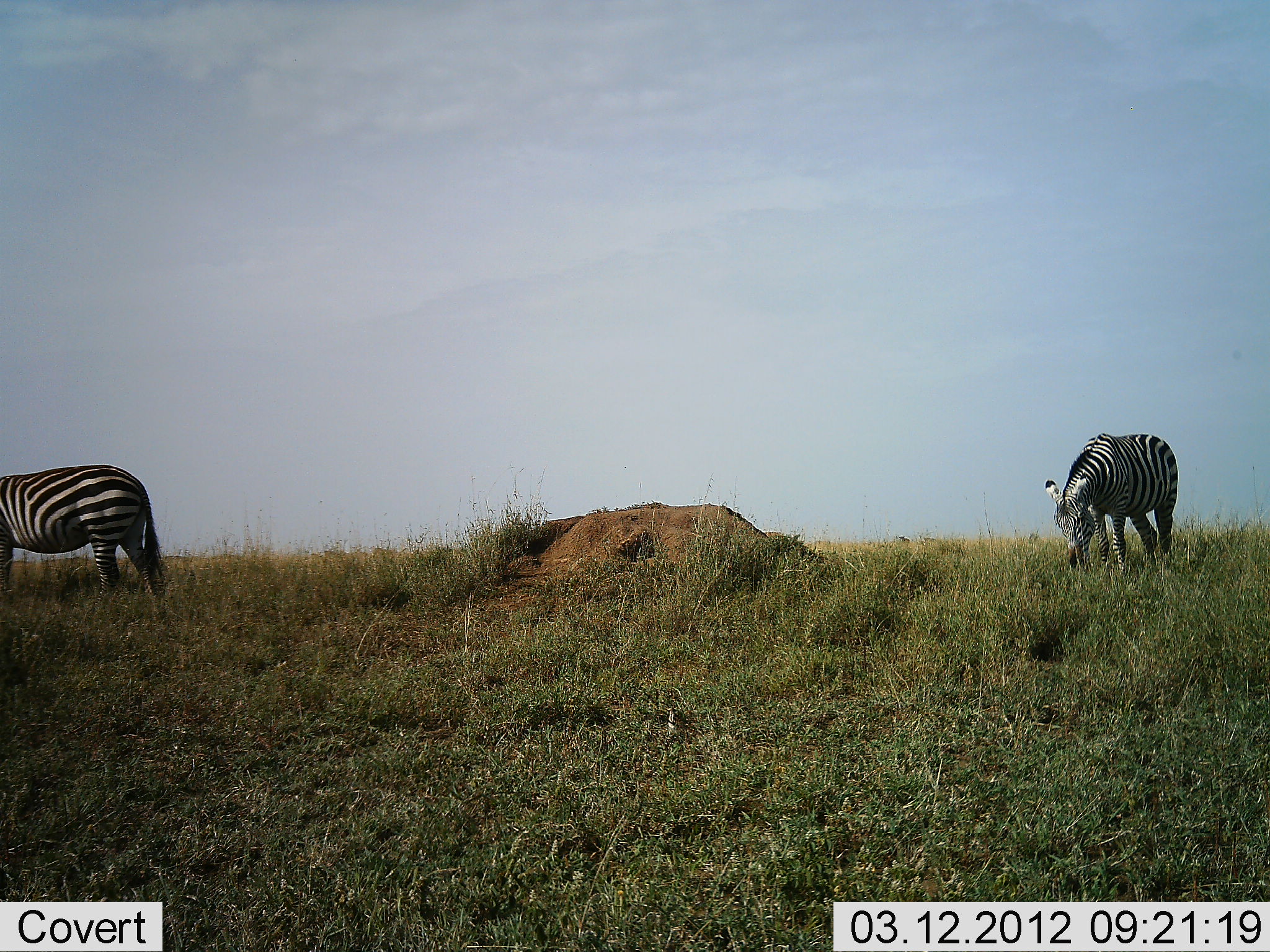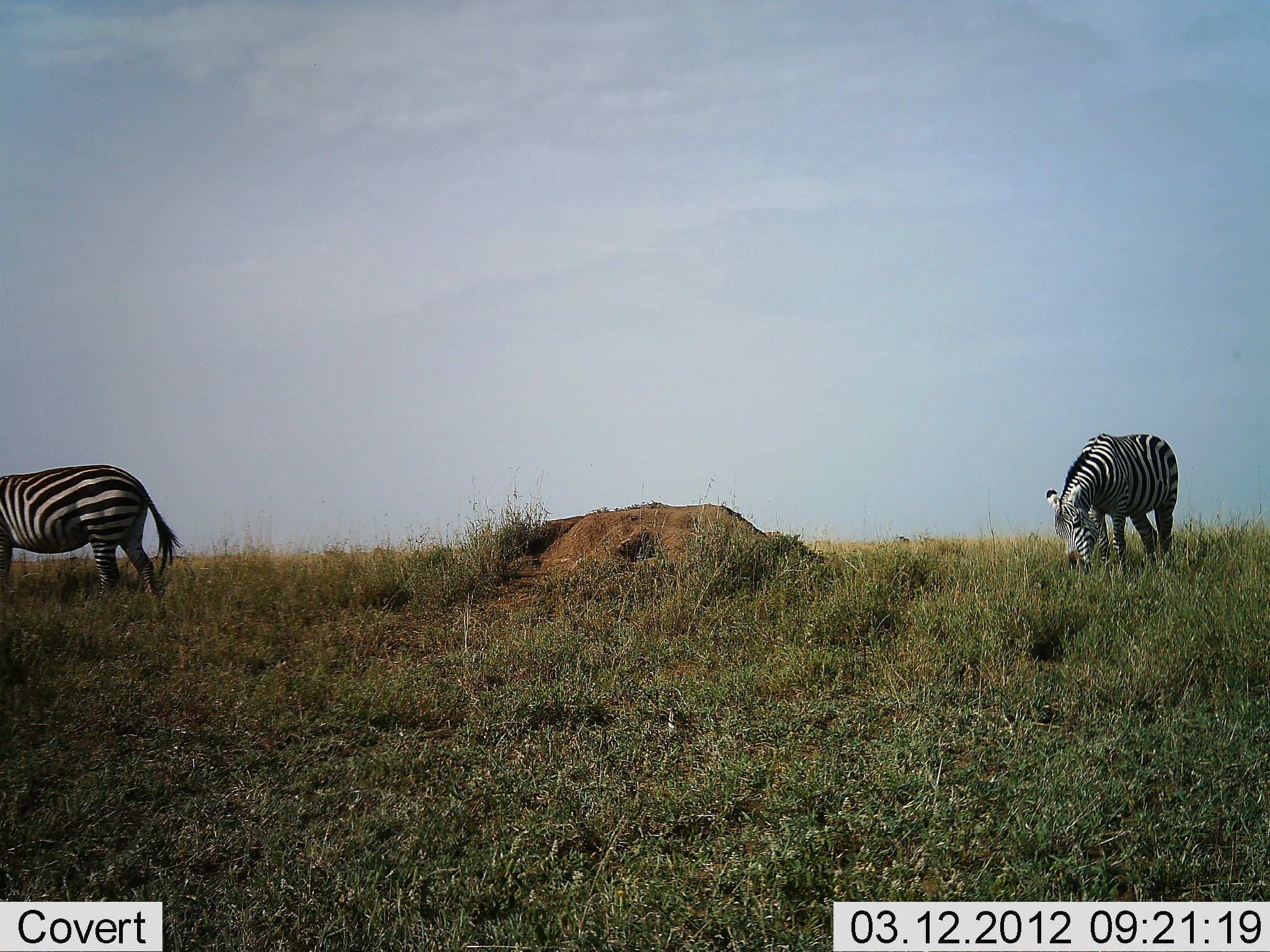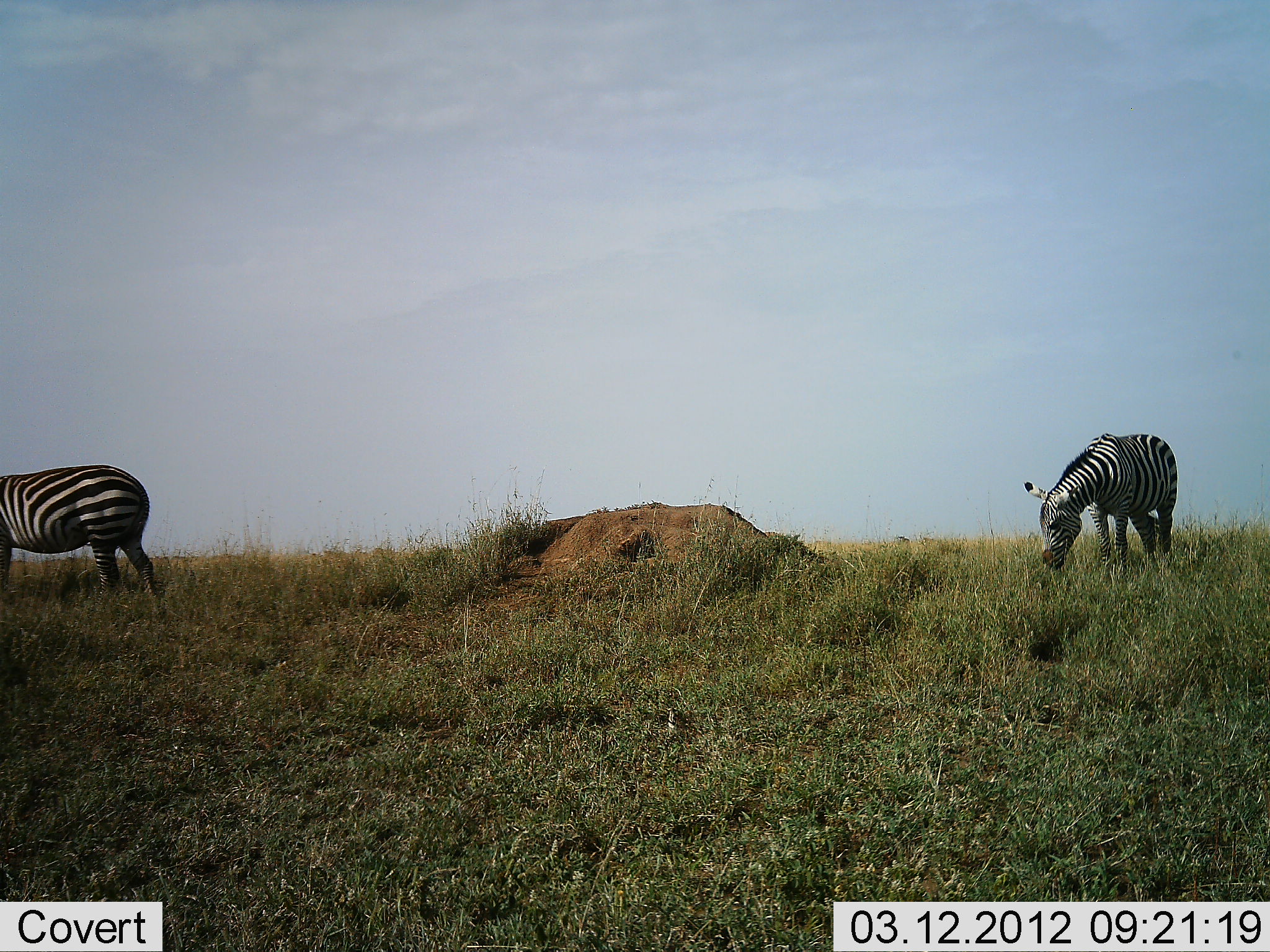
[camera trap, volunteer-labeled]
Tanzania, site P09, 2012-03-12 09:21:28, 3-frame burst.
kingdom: Animalia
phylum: Chordata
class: Mammalia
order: Perissodactyla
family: Equidae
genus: Equus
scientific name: Equus quagga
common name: plains zebra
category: zebra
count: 2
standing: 15%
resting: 0%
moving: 8%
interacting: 0%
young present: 0%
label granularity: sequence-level